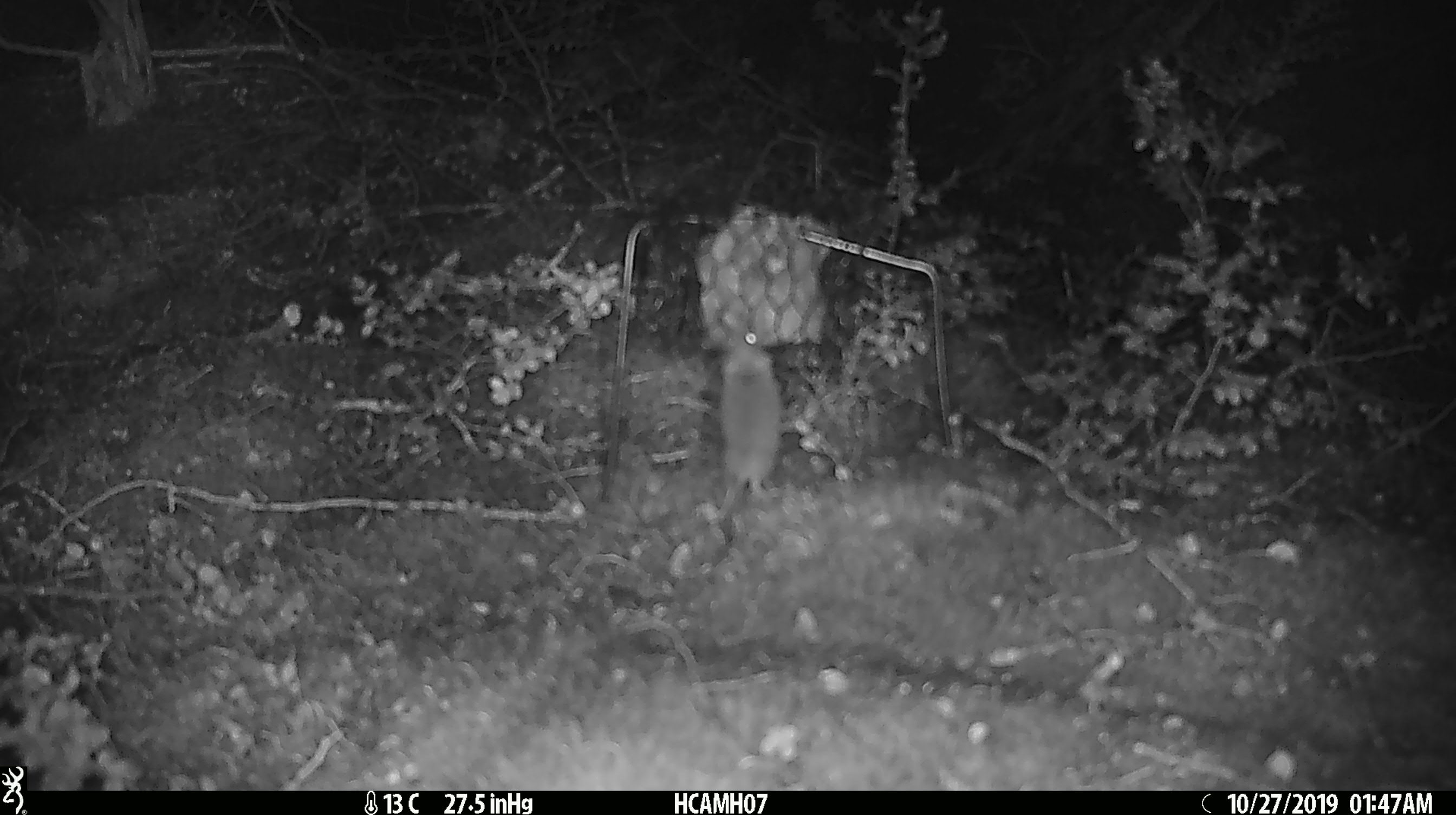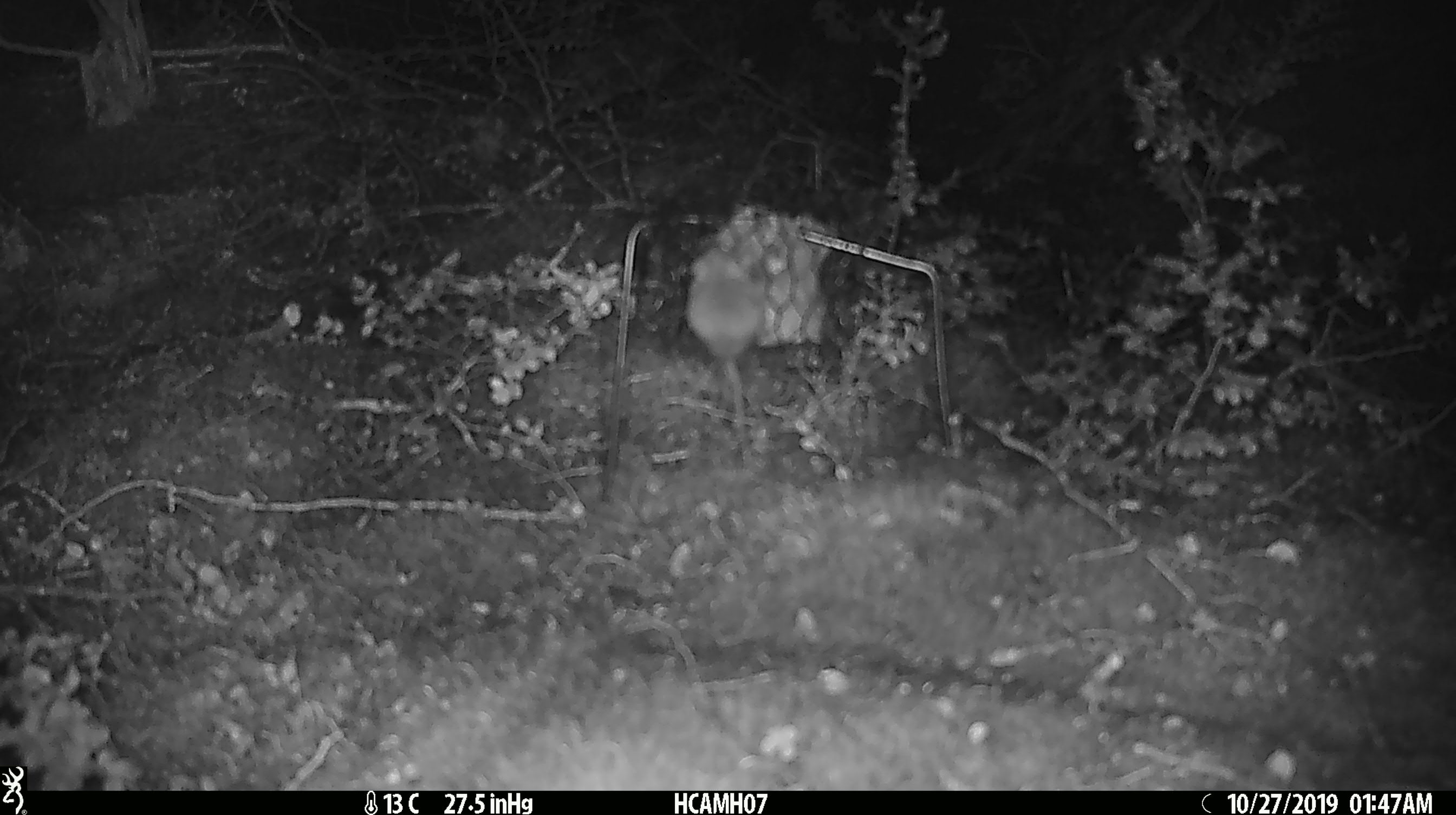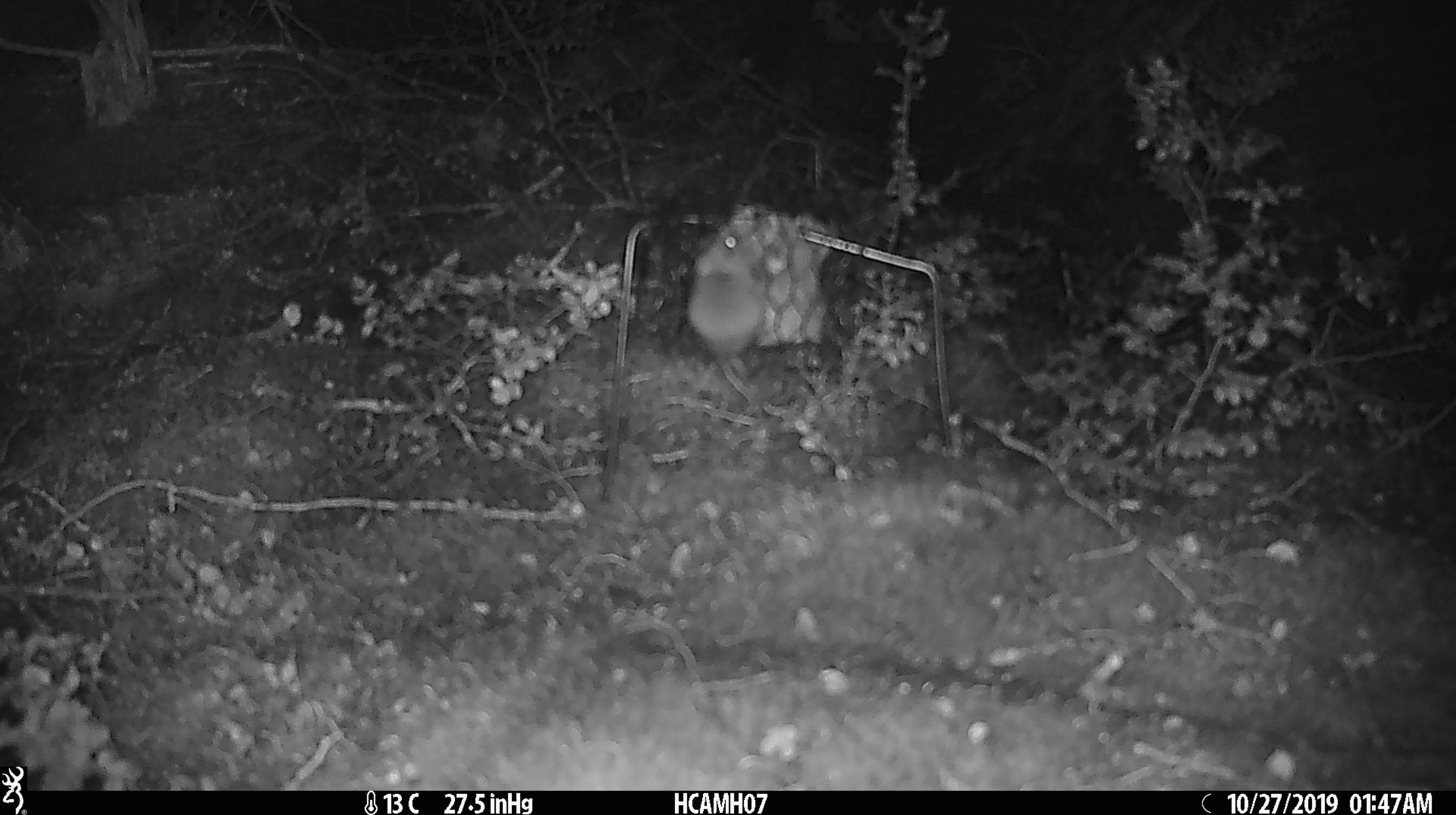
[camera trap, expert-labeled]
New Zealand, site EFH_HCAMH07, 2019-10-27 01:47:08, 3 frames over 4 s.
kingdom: Animalia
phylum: Chordata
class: Mammalia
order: Rodentia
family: Muridae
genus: Mus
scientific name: Mus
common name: mouse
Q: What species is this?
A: Mouse (Mus).